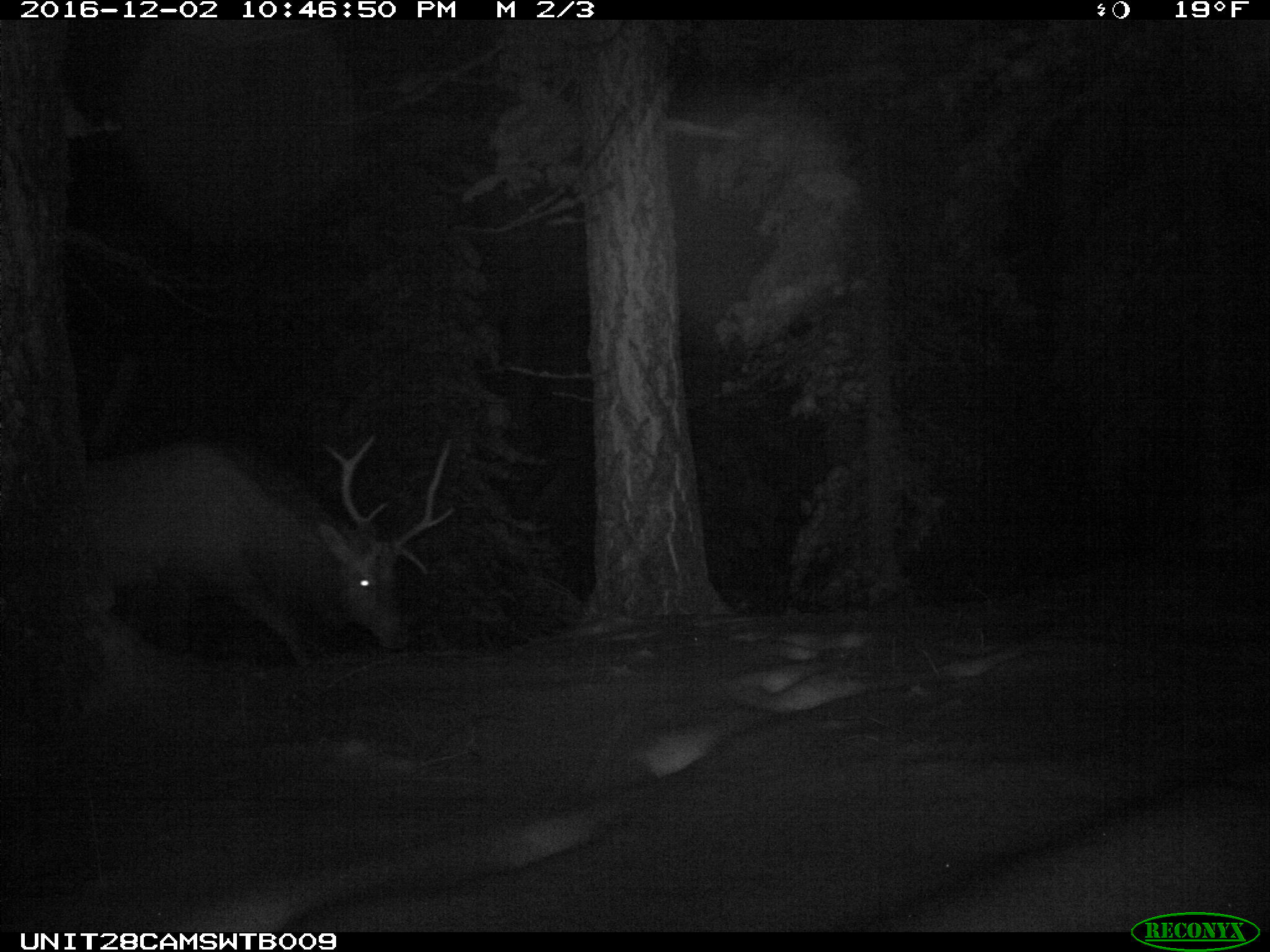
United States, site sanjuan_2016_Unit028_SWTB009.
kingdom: Animalia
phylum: Chordata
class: Mammalia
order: Artiodactyla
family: Cervidae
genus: Cervus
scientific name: Cervus elaphus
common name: red deer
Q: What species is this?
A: Cervus elaphus (red deer).